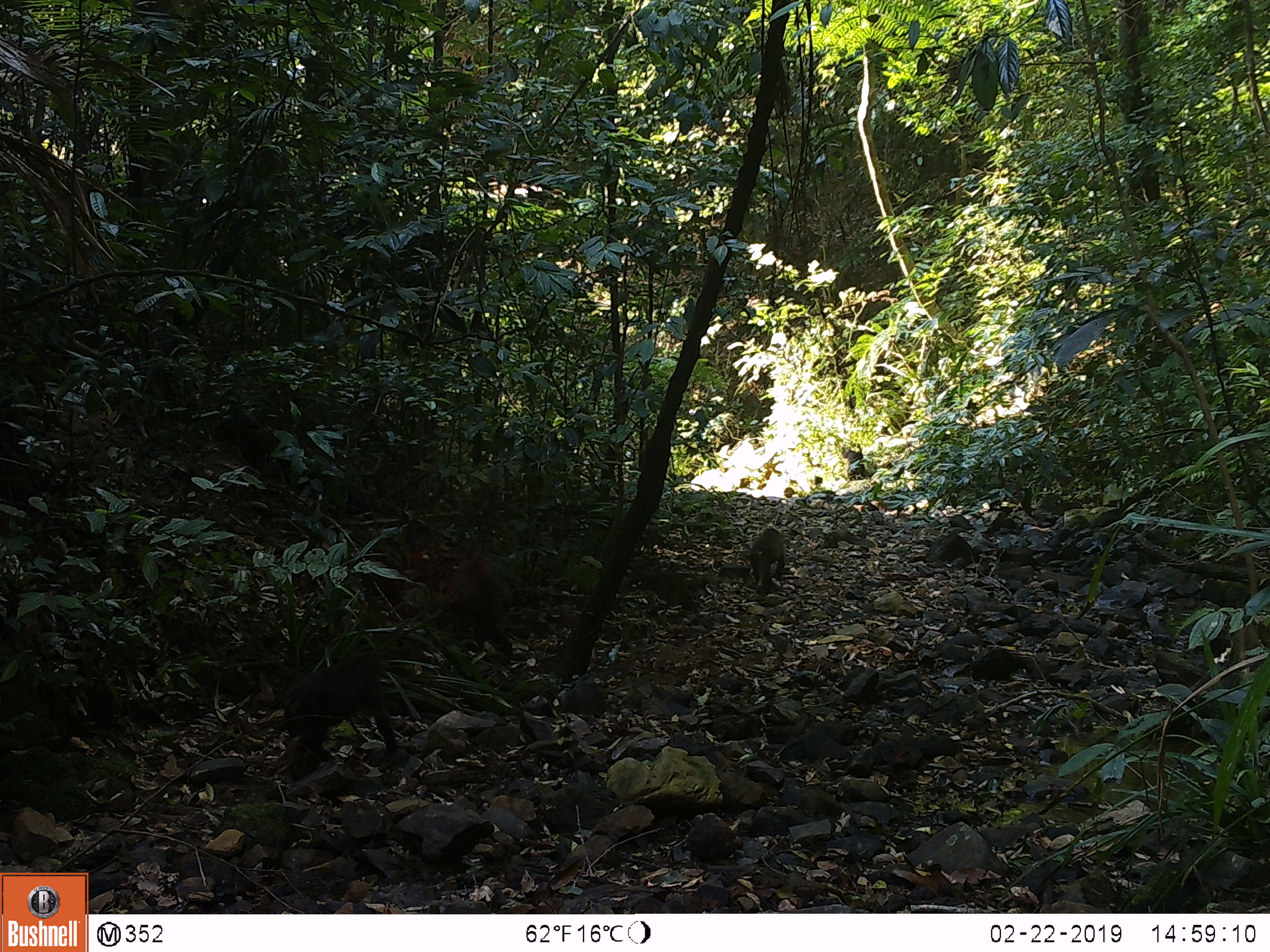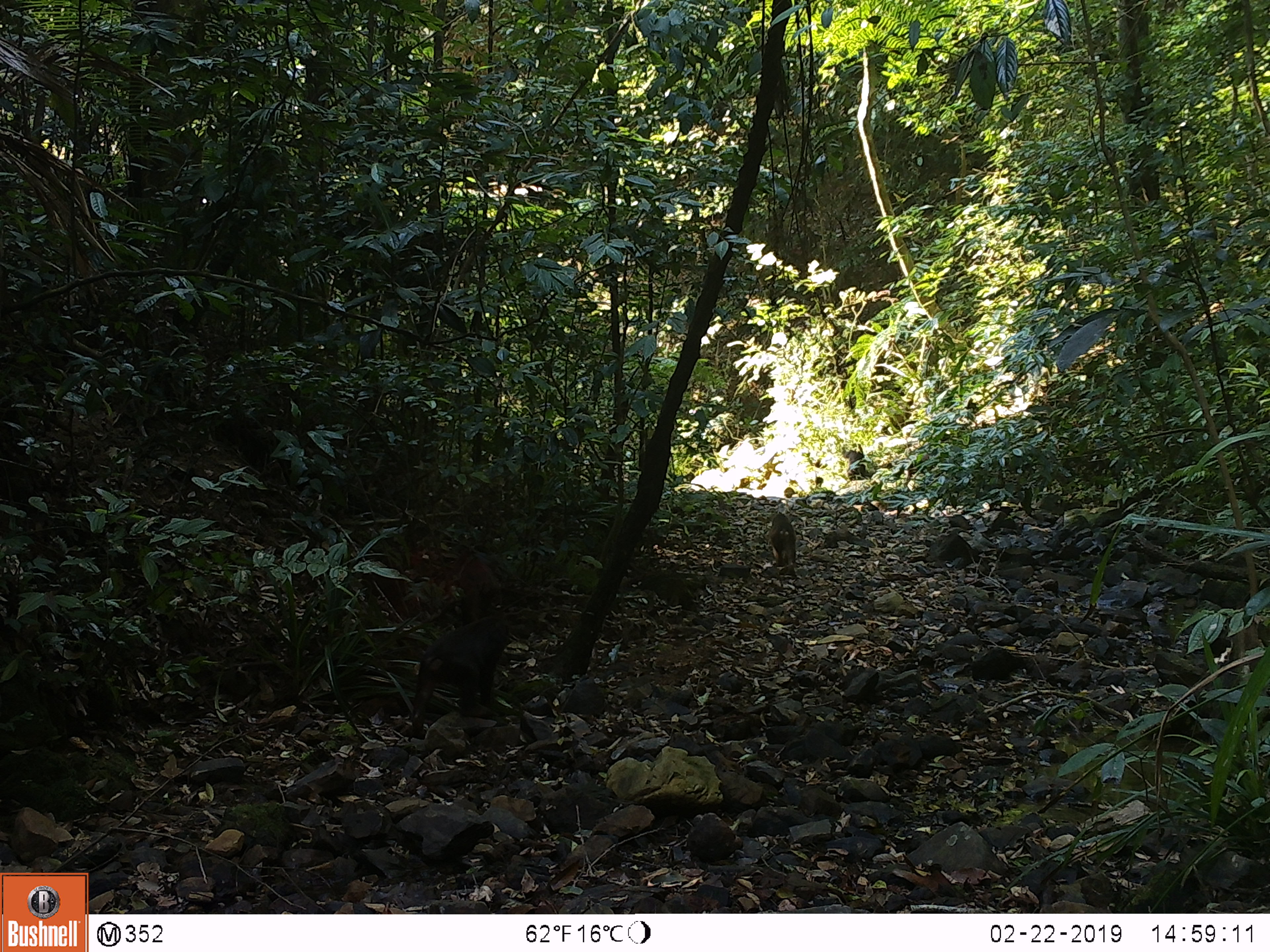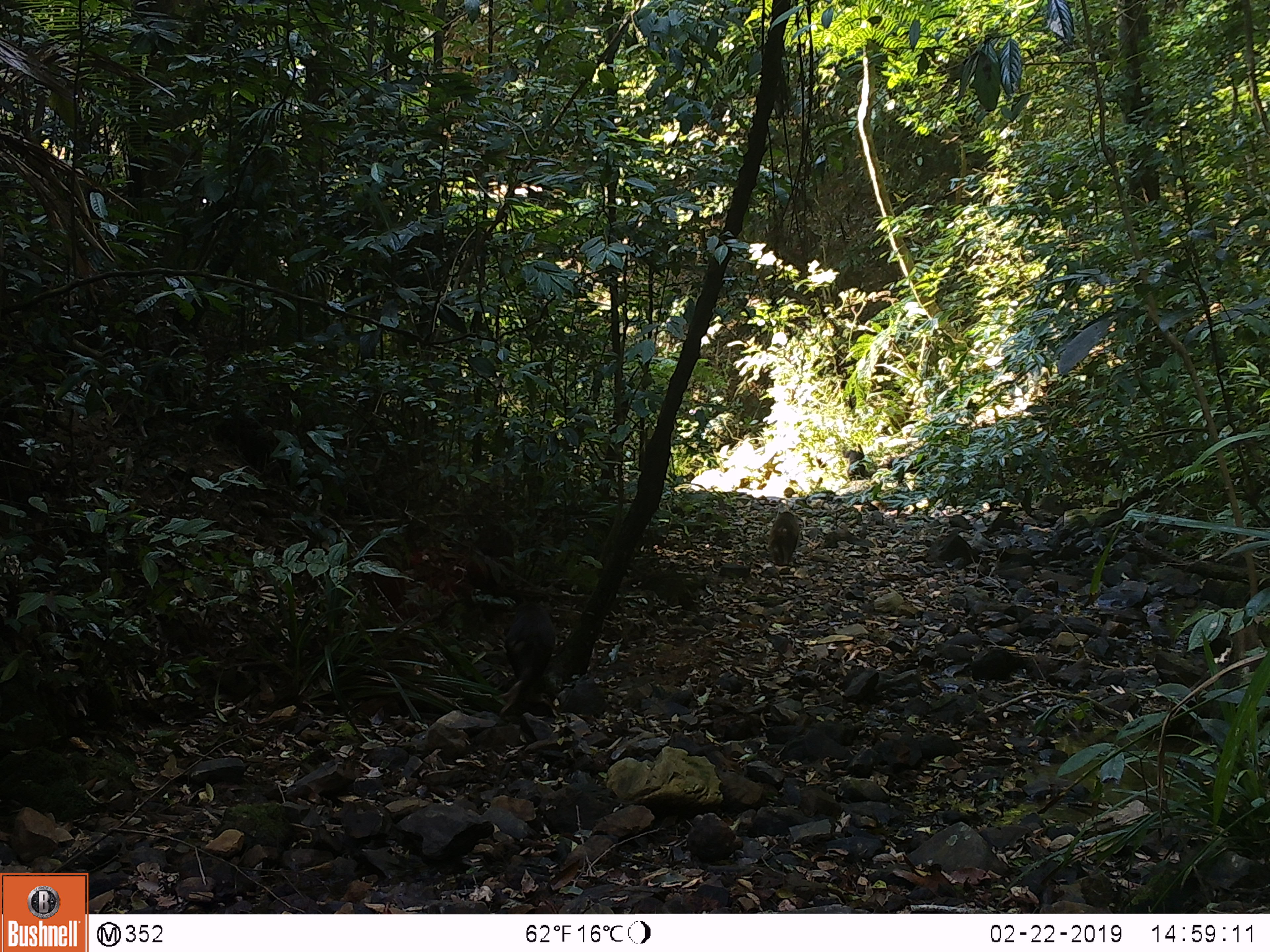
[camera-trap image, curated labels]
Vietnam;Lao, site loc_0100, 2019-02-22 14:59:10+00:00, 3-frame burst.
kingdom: Animalia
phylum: Chordata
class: Mammalia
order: Primates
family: Cercopithecidae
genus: Macaca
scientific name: Macaca arctoides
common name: stump-tailed macaque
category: stump tailed macaque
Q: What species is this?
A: Stump tailed macaque (stump-tailed macaque) (Macaca arctoides).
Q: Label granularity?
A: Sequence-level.